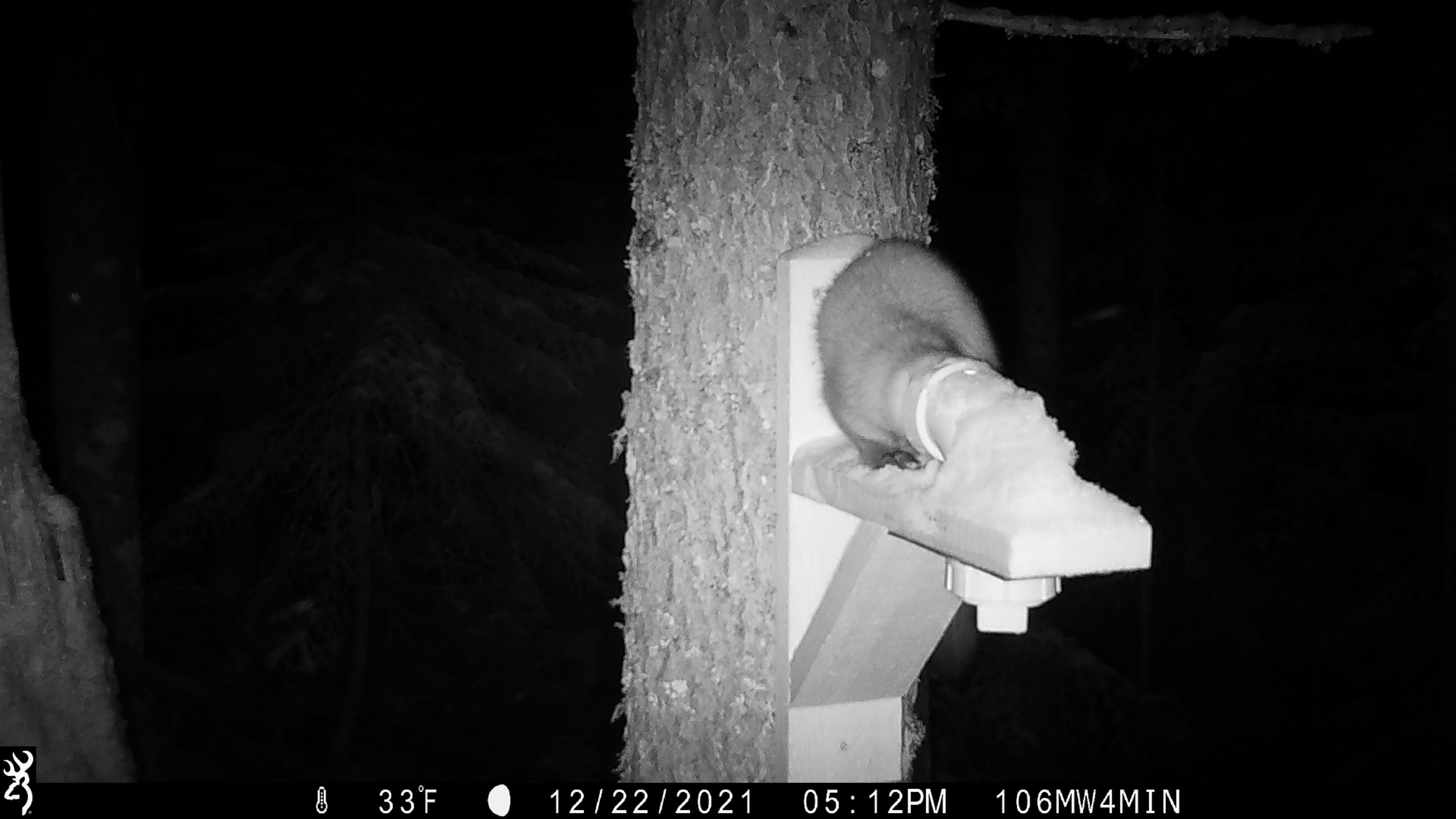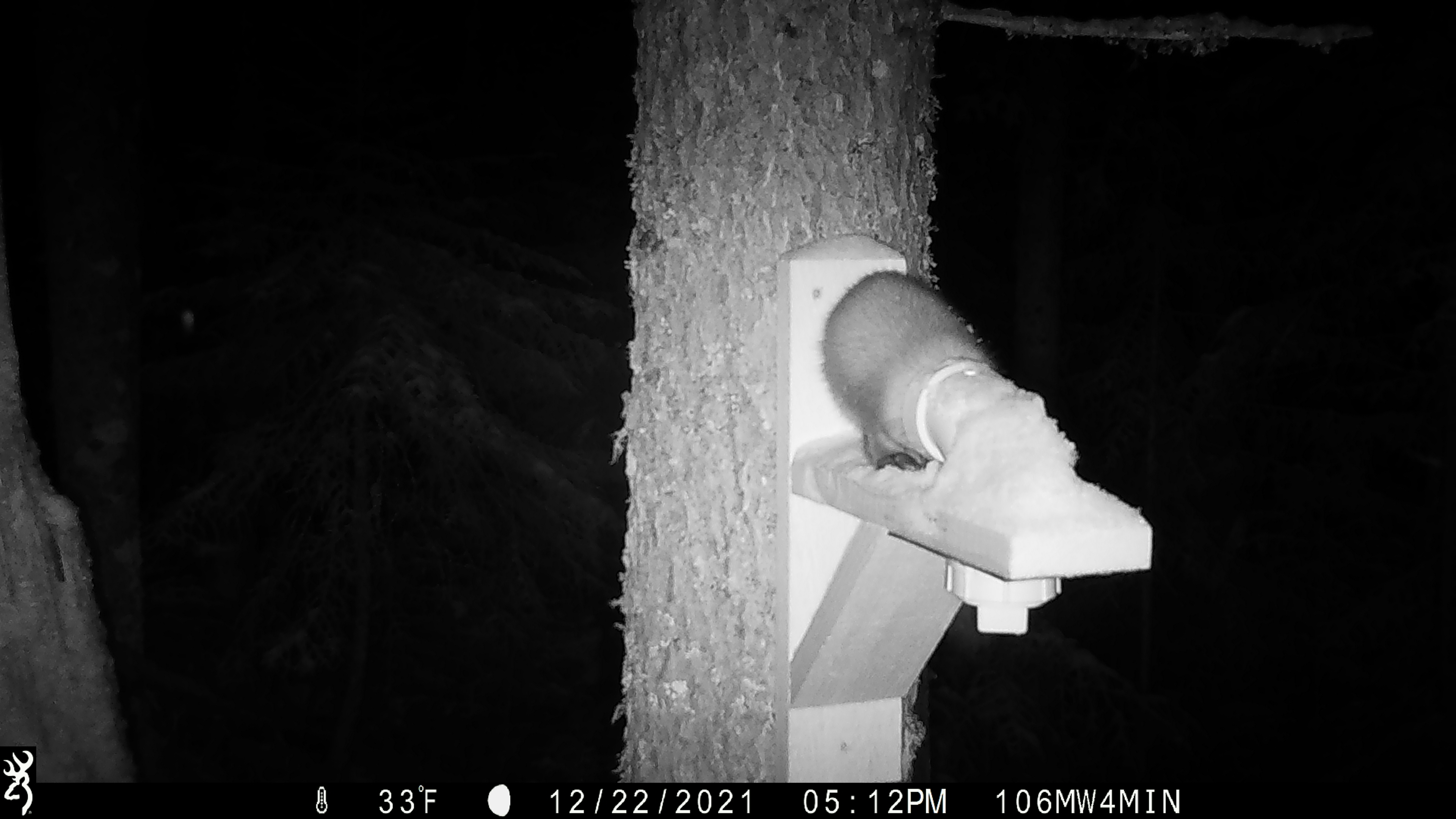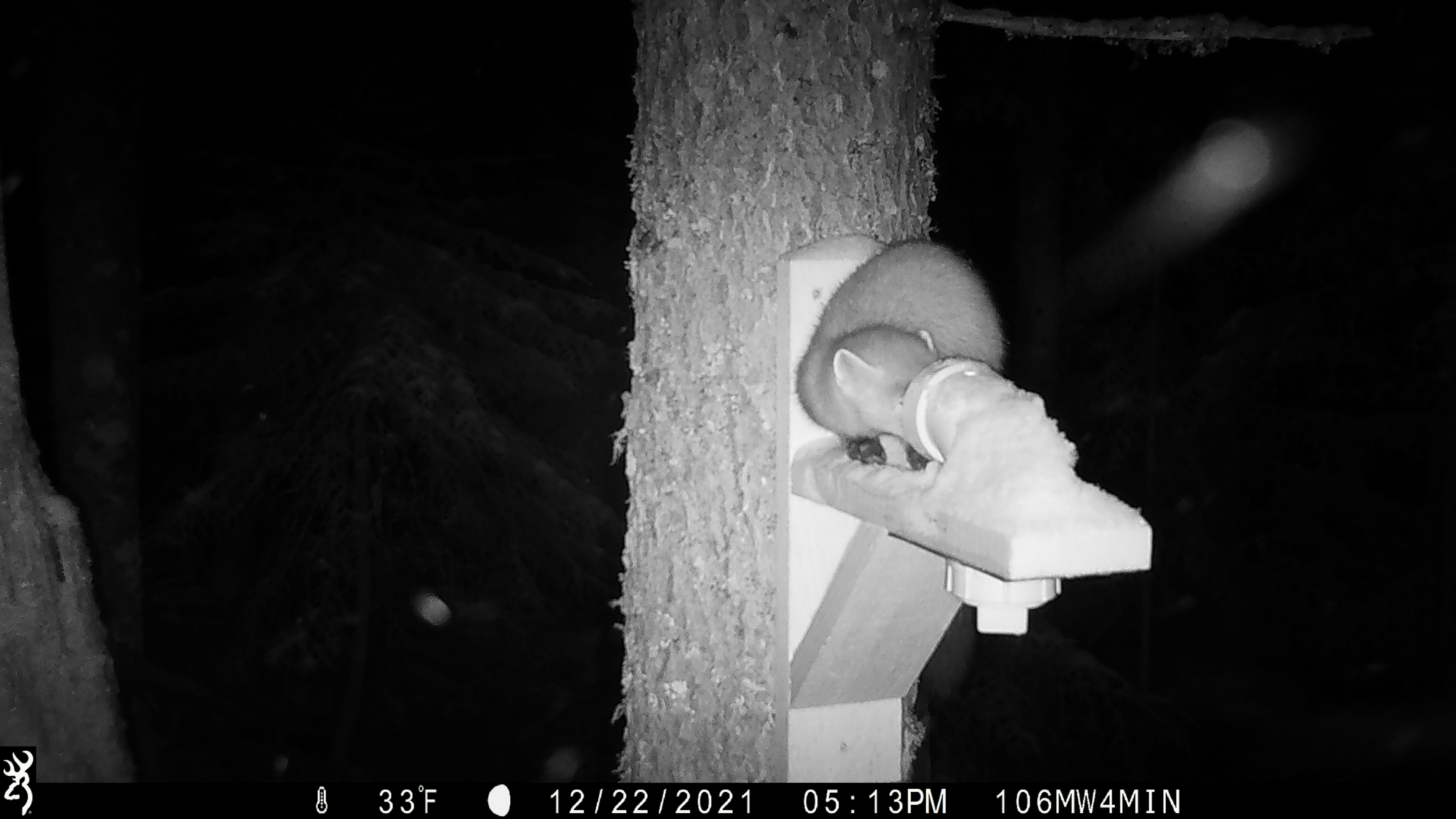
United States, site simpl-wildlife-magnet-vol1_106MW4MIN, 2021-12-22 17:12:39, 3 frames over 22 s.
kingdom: Animalia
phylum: Chordata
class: Mammalia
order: Carnivora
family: Mustelidae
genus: Martes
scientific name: Martes americana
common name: american marten